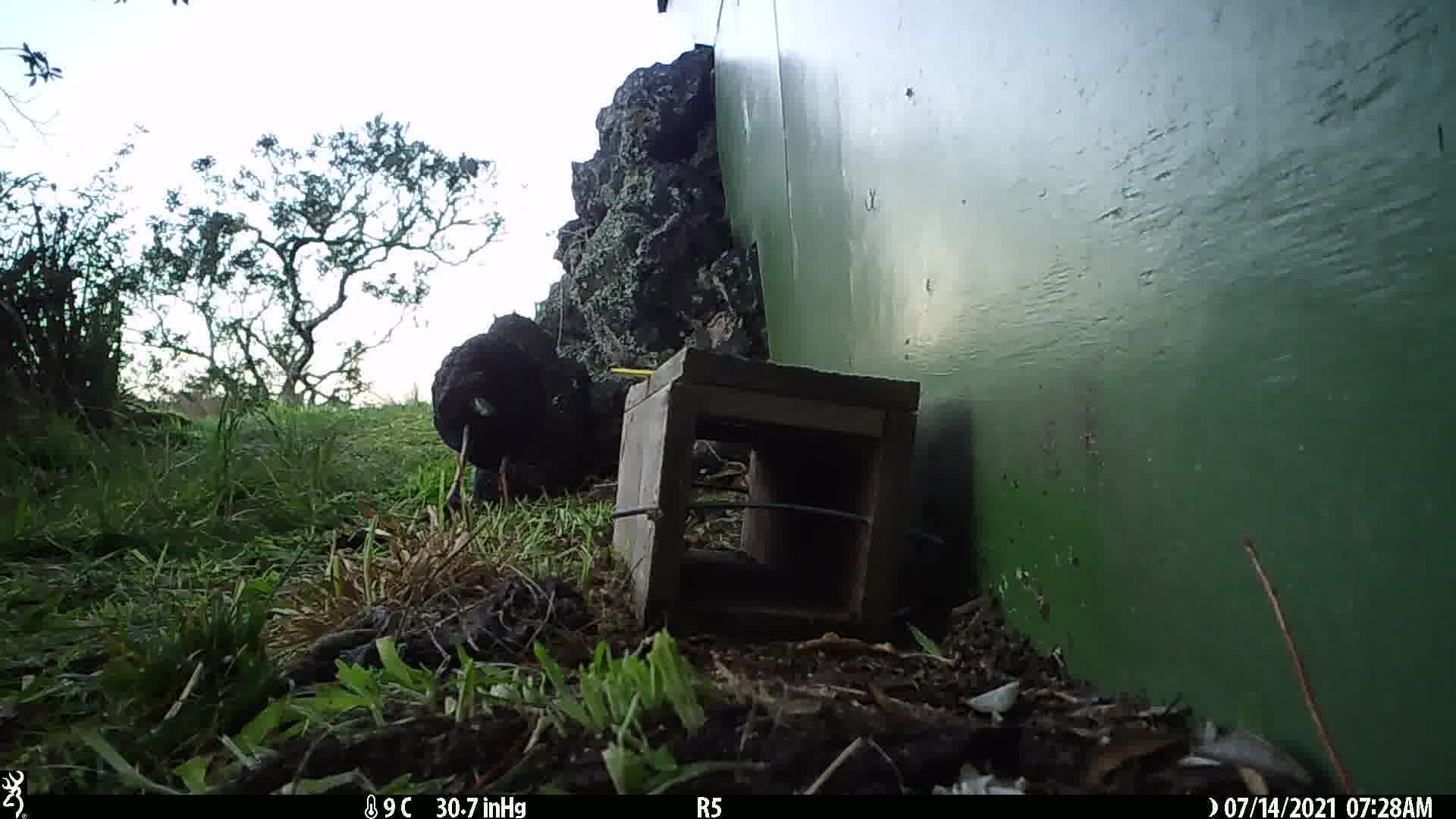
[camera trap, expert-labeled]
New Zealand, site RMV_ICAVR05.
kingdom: Animalia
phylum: Chordata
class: Aves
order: Gruiformes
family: Rallidae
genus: Porphyrio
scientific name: Porphyrio melanotus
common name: australasian swamphen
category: pukeko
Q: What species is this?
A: Pukeko (australasian swamphen) (Porphyrio melanotus).